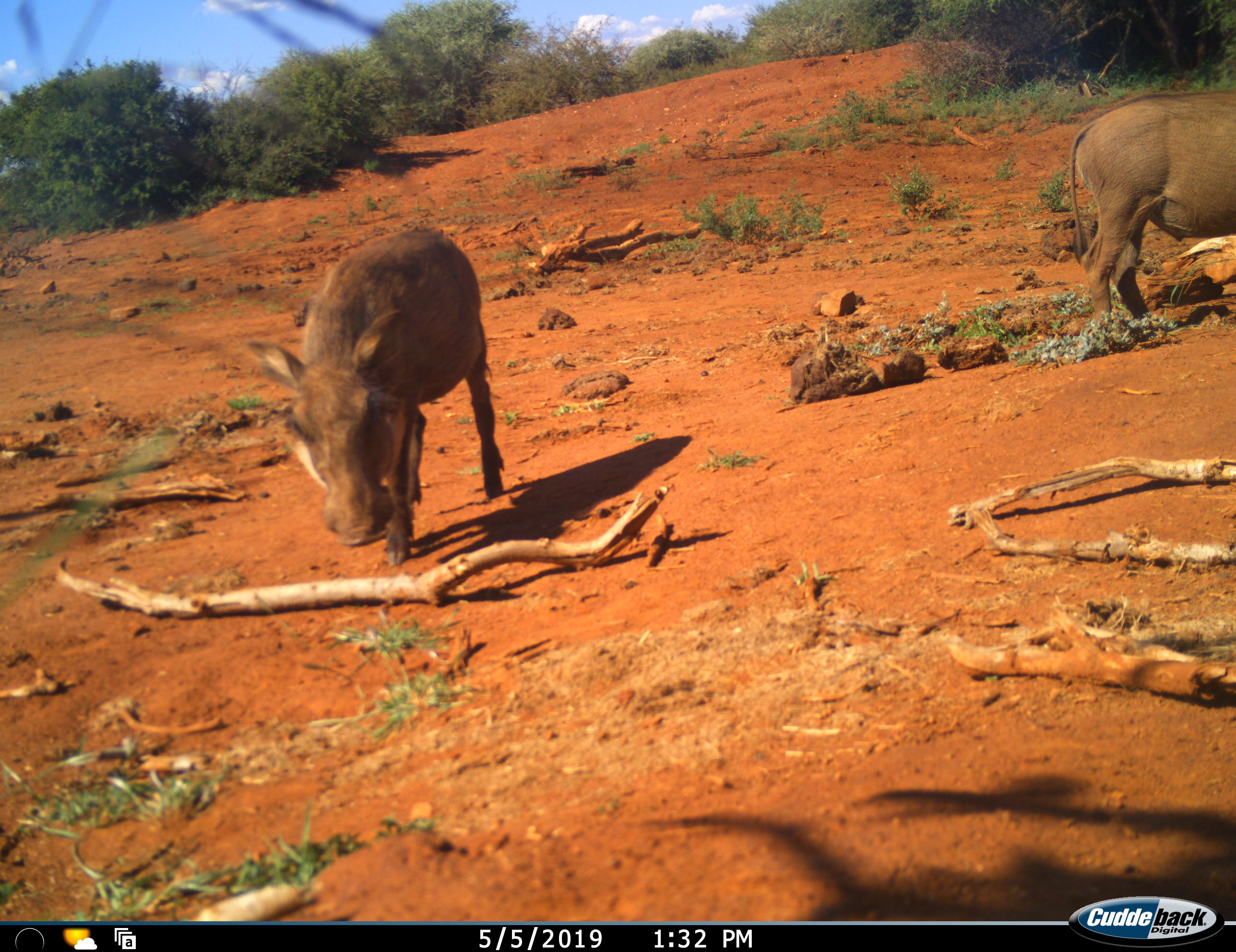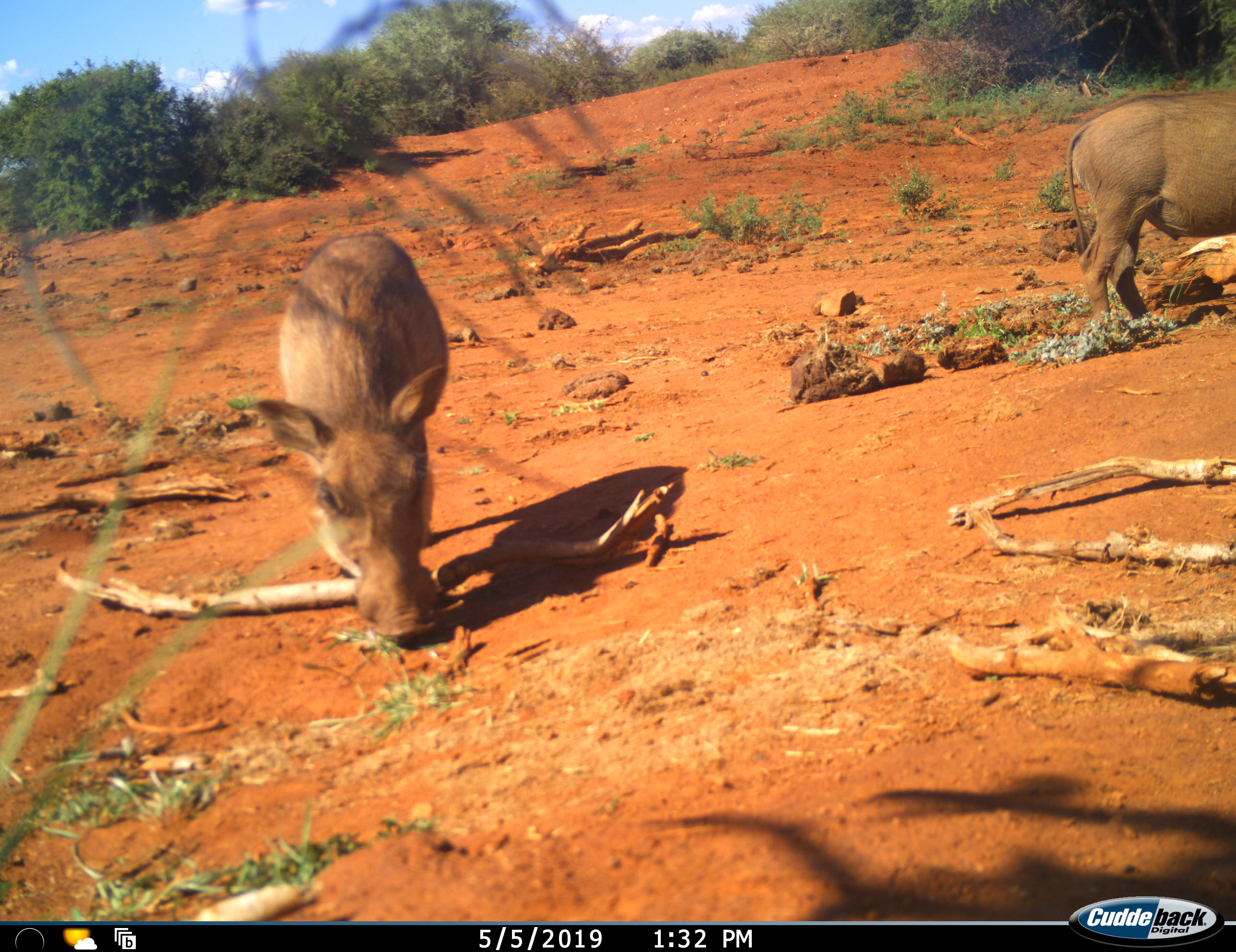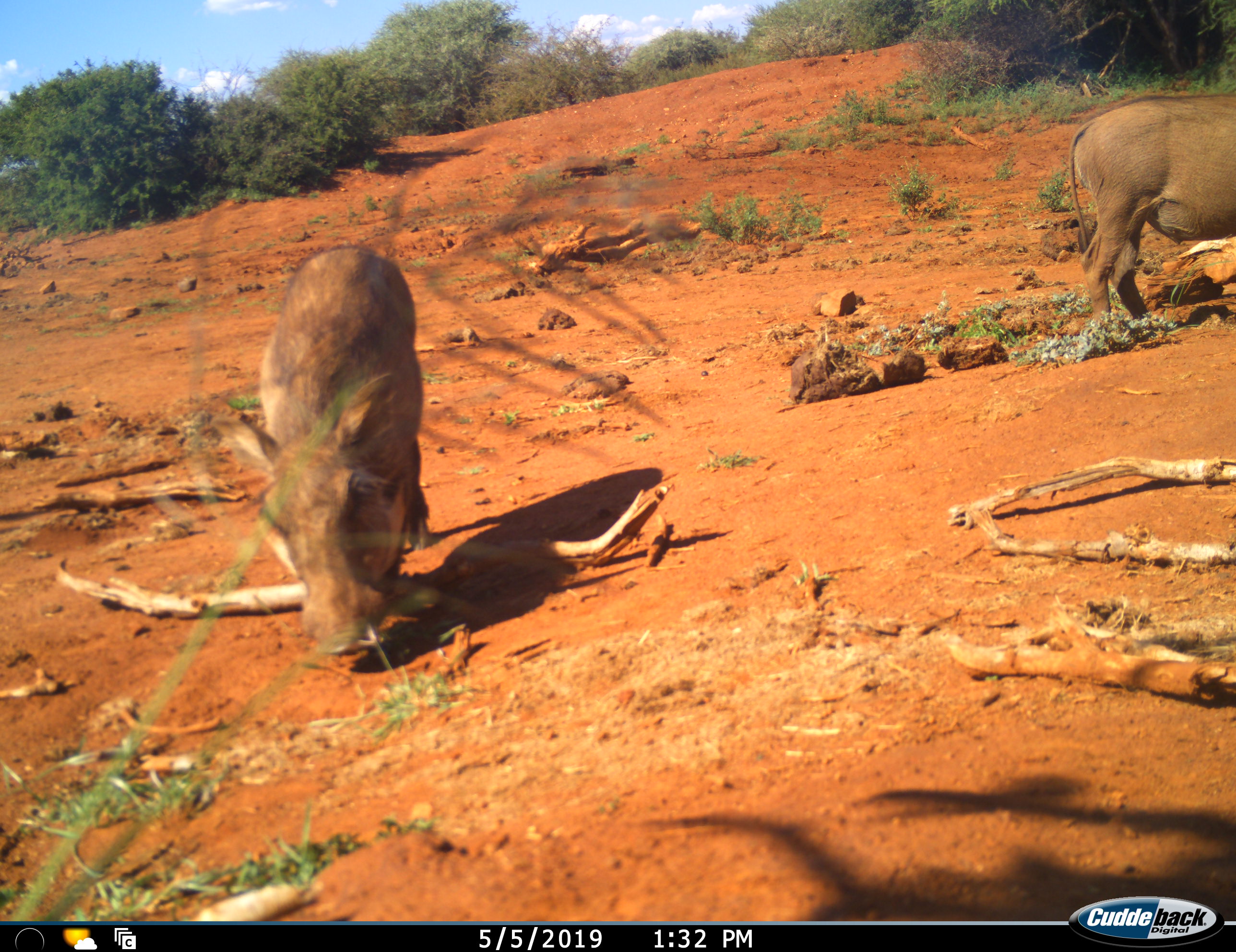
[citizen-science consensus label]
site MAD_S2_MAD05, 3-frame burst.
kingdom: Animalia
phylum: Chordata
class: Mammalia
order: Artiodactyla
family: Suidae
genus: Phacochoerus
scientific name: Phacochoerus africanus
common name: warthog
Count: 2.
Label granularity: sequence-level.